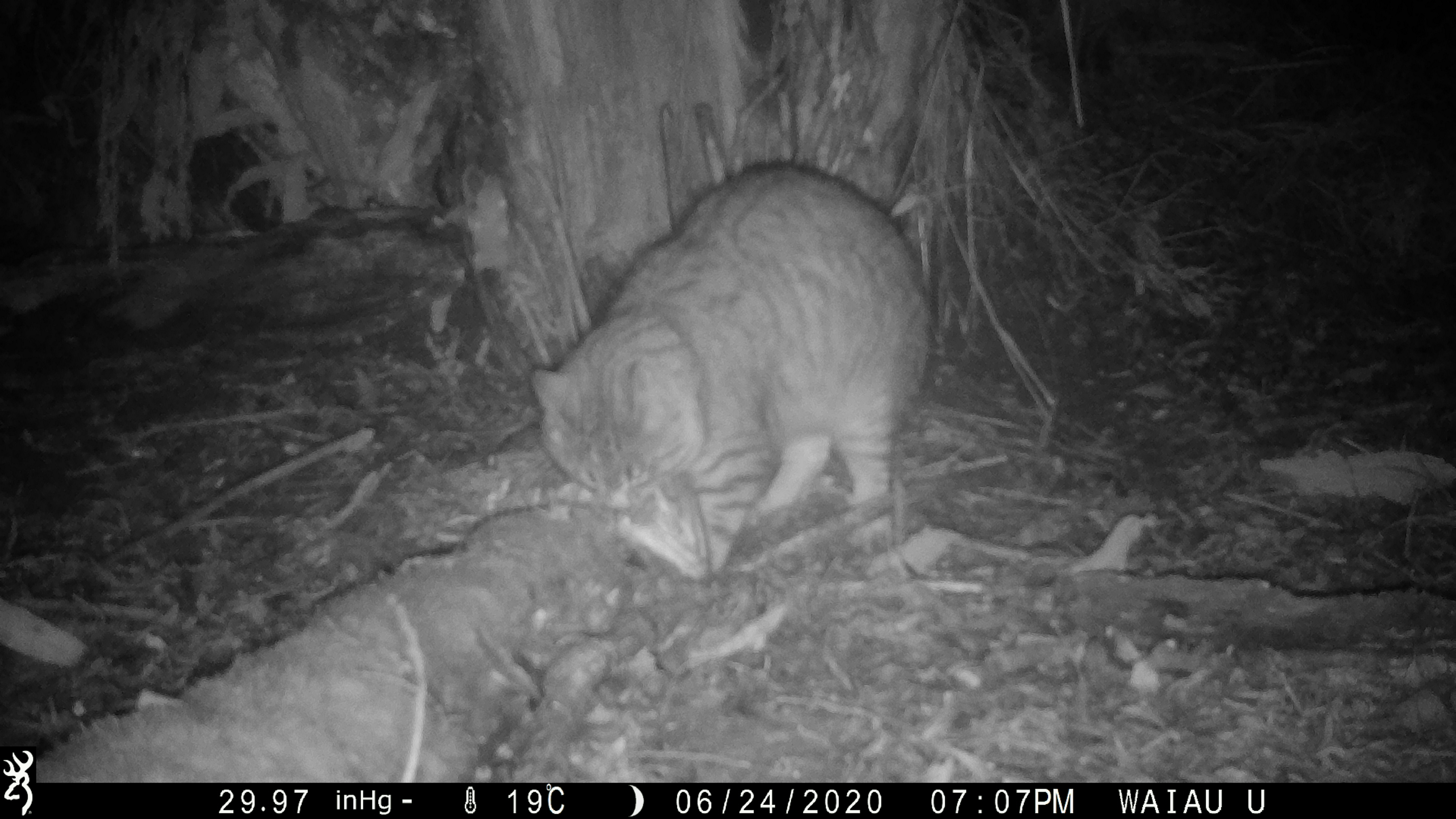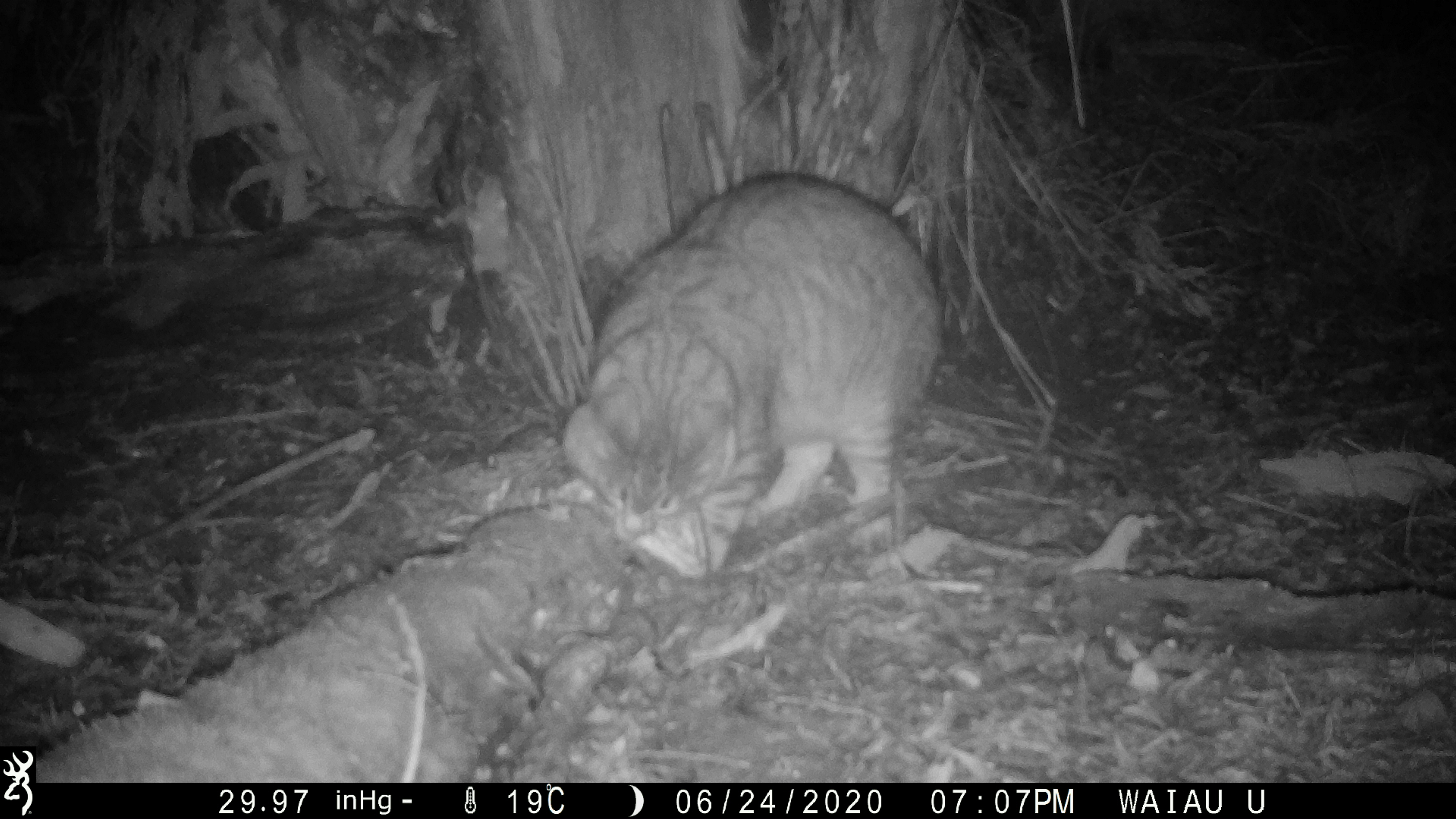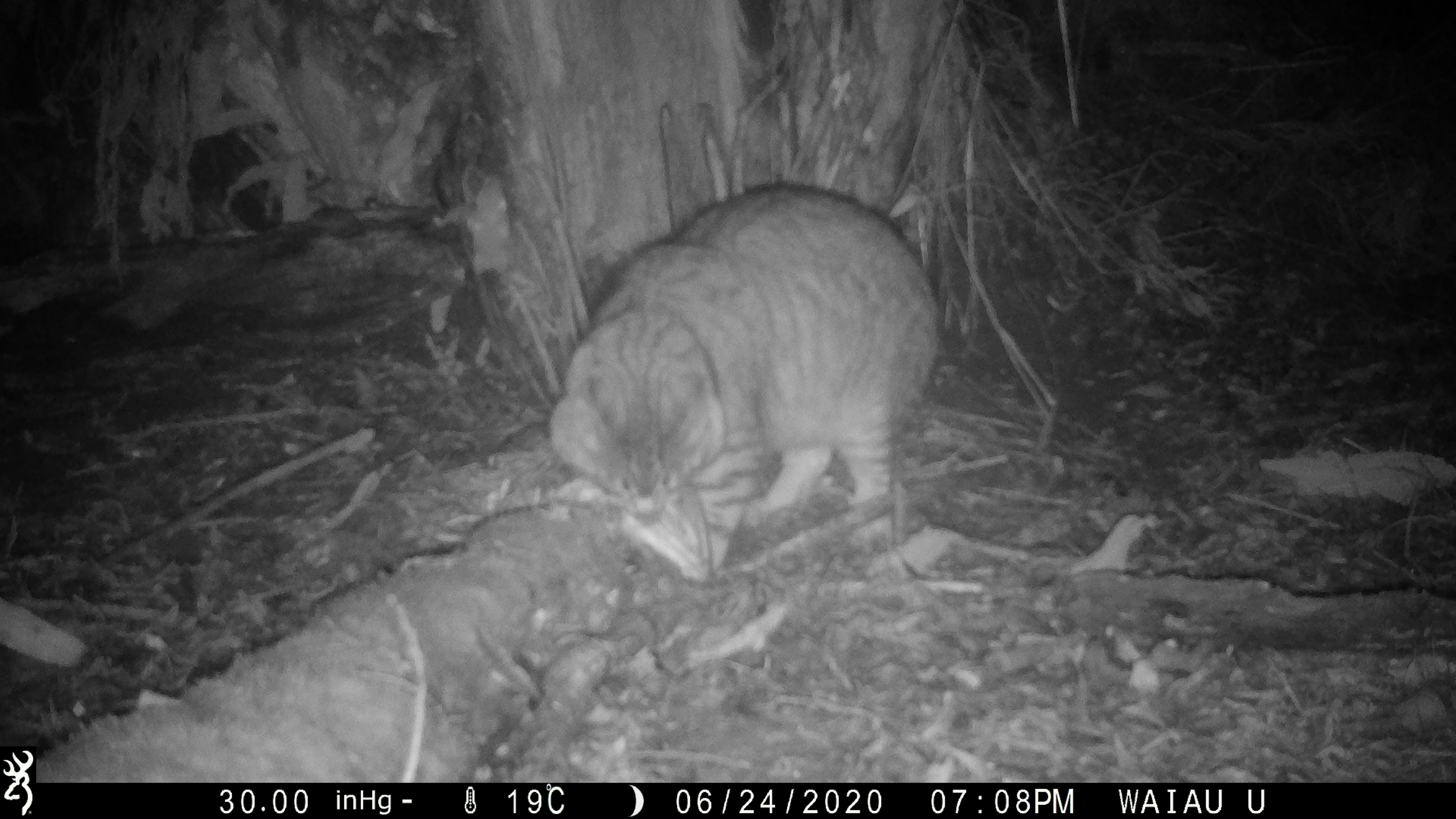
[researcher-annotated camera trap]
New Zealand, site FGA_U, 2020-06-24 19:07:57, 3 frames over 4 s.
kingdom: Animalia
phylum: Chordata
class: Mammalia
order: Carnivora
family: Felidae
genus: Felis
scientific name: Felis catus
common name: domestic cat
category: cat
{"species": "cat (domestic cat) (Felis catus)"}